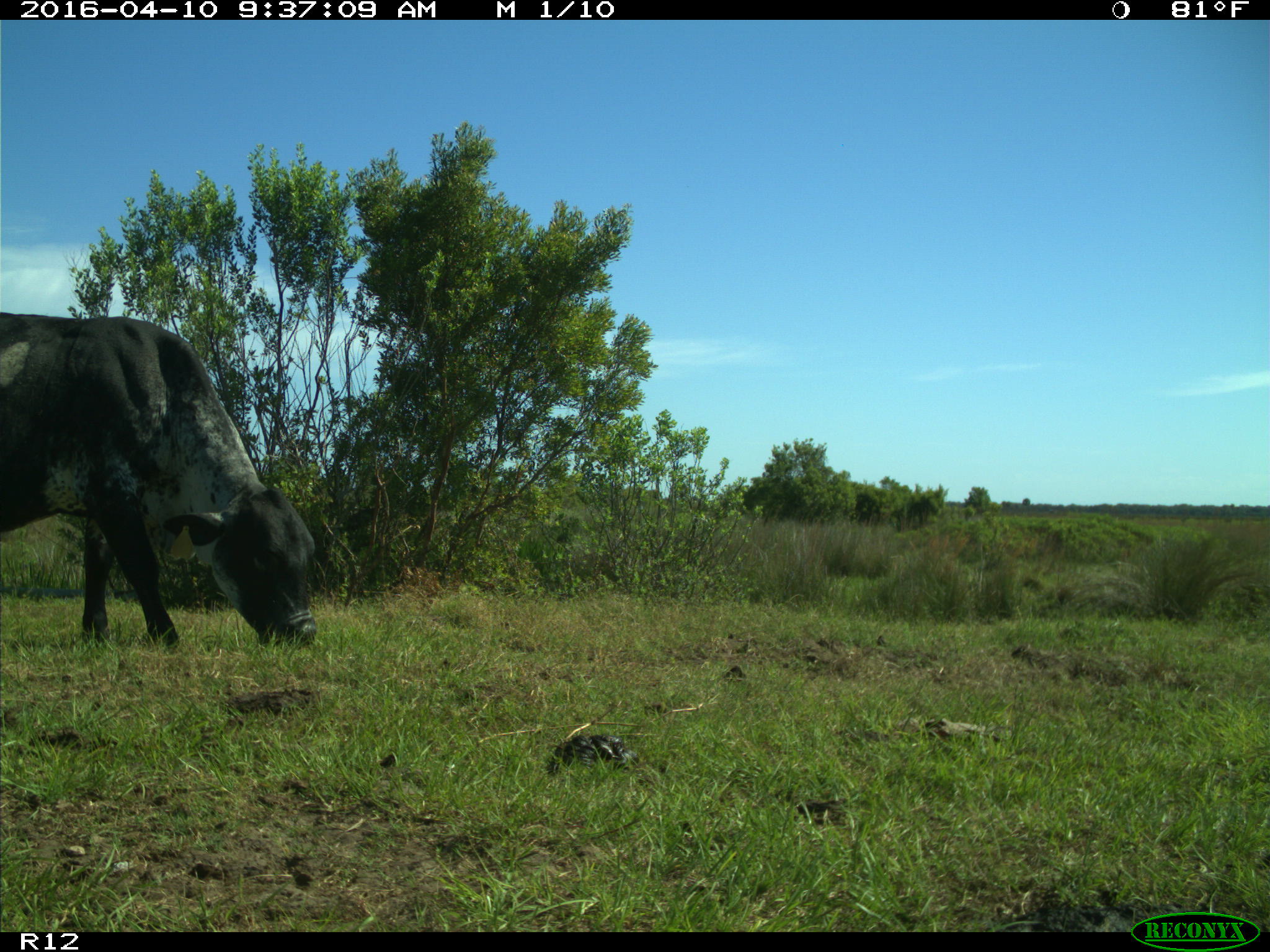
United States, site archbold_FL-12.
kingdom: Animalia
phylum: Chordata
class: Mammalia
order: Artiodactyla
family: Bovidae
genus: Bos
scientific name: Bos taurus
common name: domestic cow